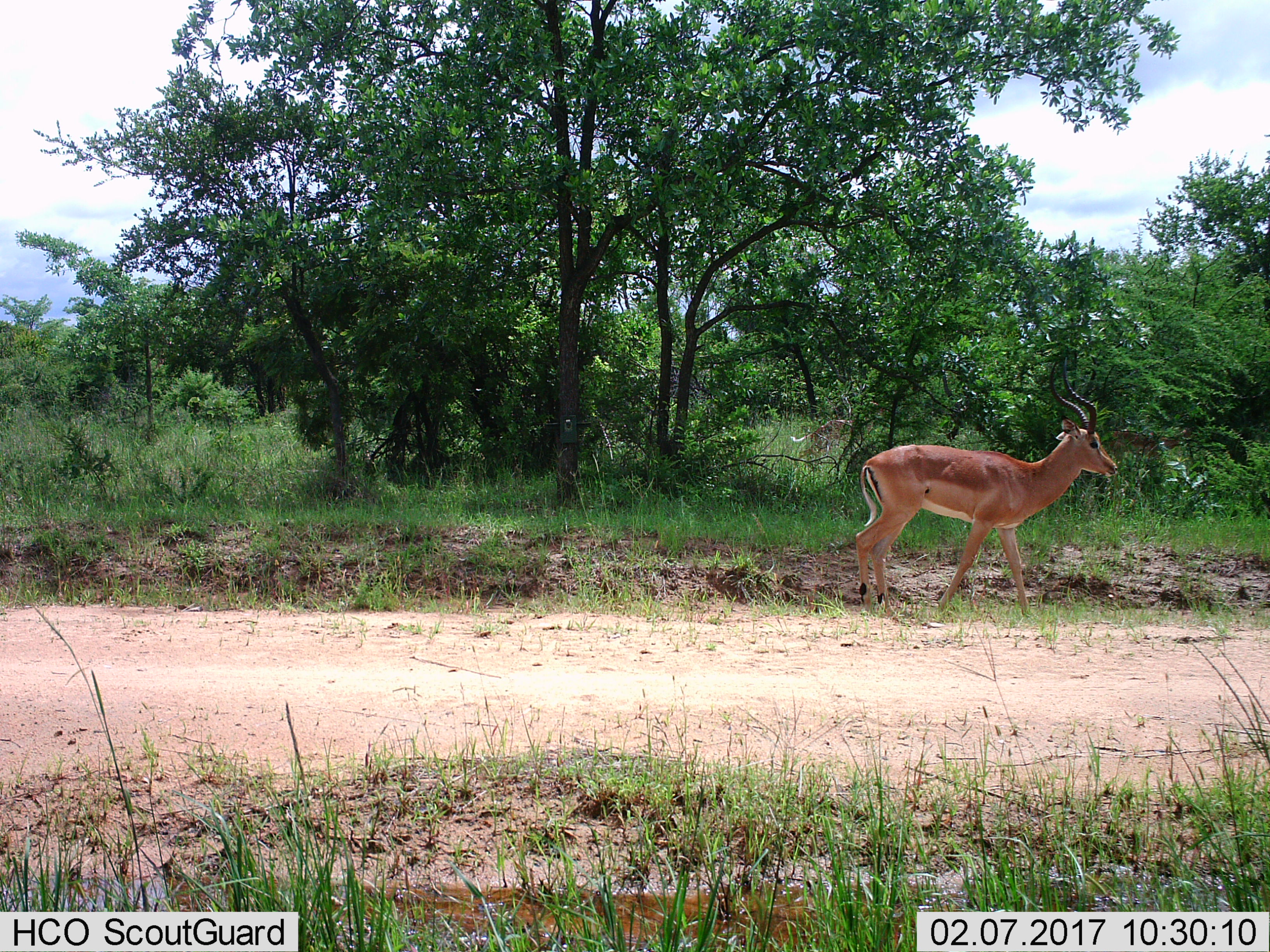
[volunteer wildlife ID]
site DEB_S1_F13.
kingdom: Animalia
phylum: Chordata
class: Mammalia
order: Artiodactyla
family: Bovidae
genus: Aepyceros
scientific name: Aepyceros melampus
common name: impala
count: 1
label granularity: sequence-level